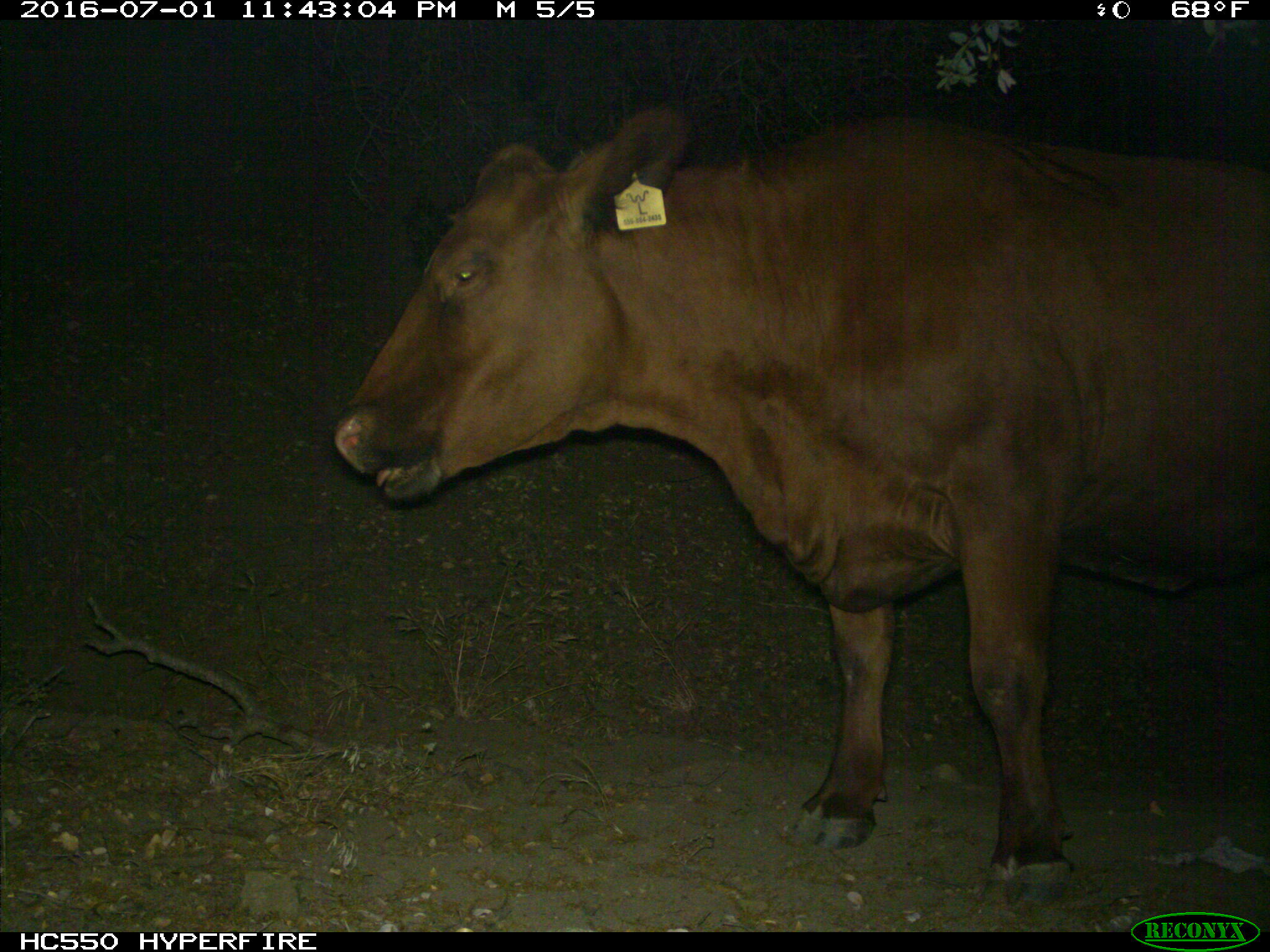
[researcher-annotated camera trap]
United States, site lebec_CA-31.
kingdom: Animalia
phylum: Chordata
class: Mammalia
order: Artiodactyla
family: Bovidae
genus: Bos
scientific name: Bos taurus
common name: domestic cow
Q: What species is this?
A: Bos taurus (domestic cow).